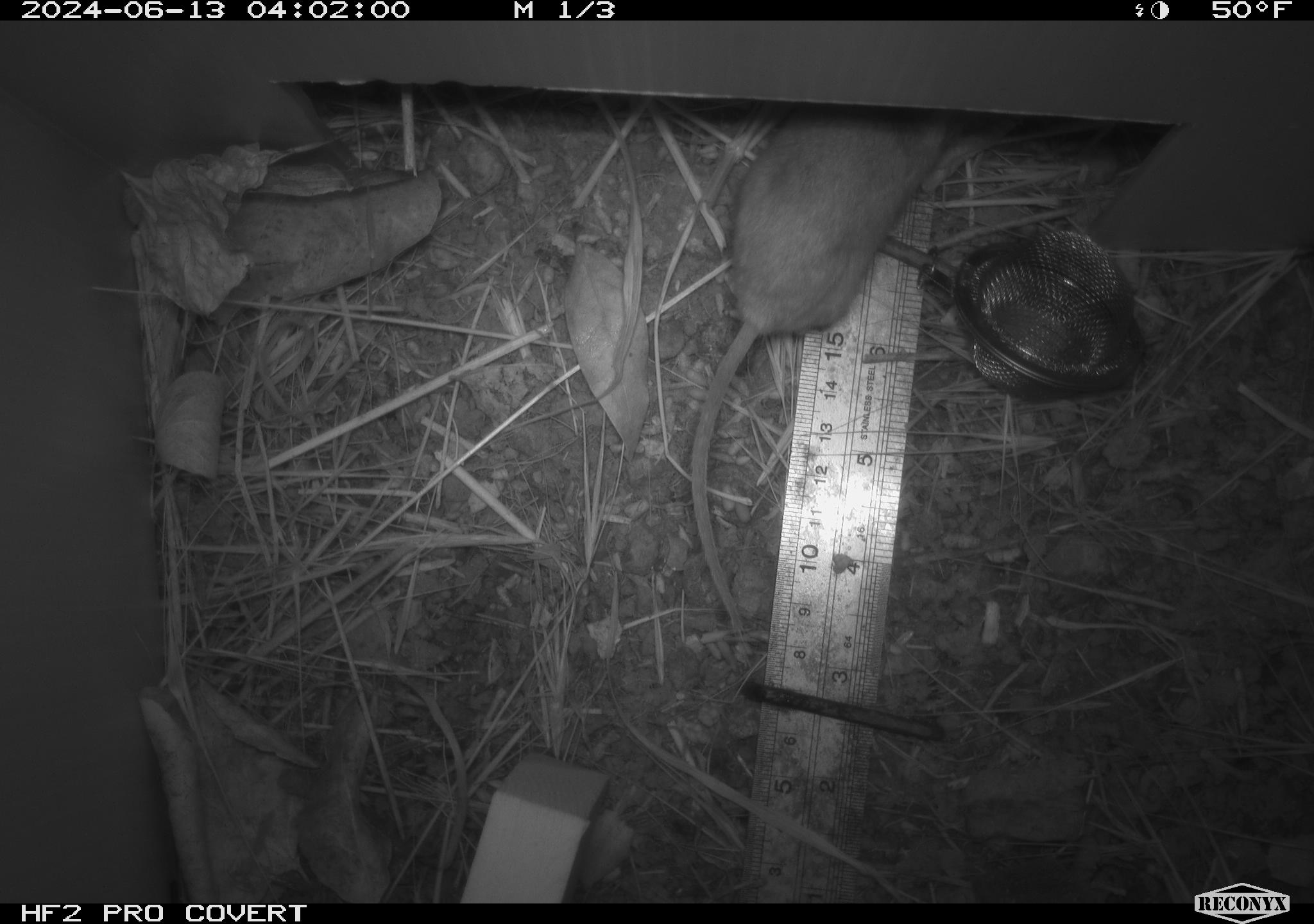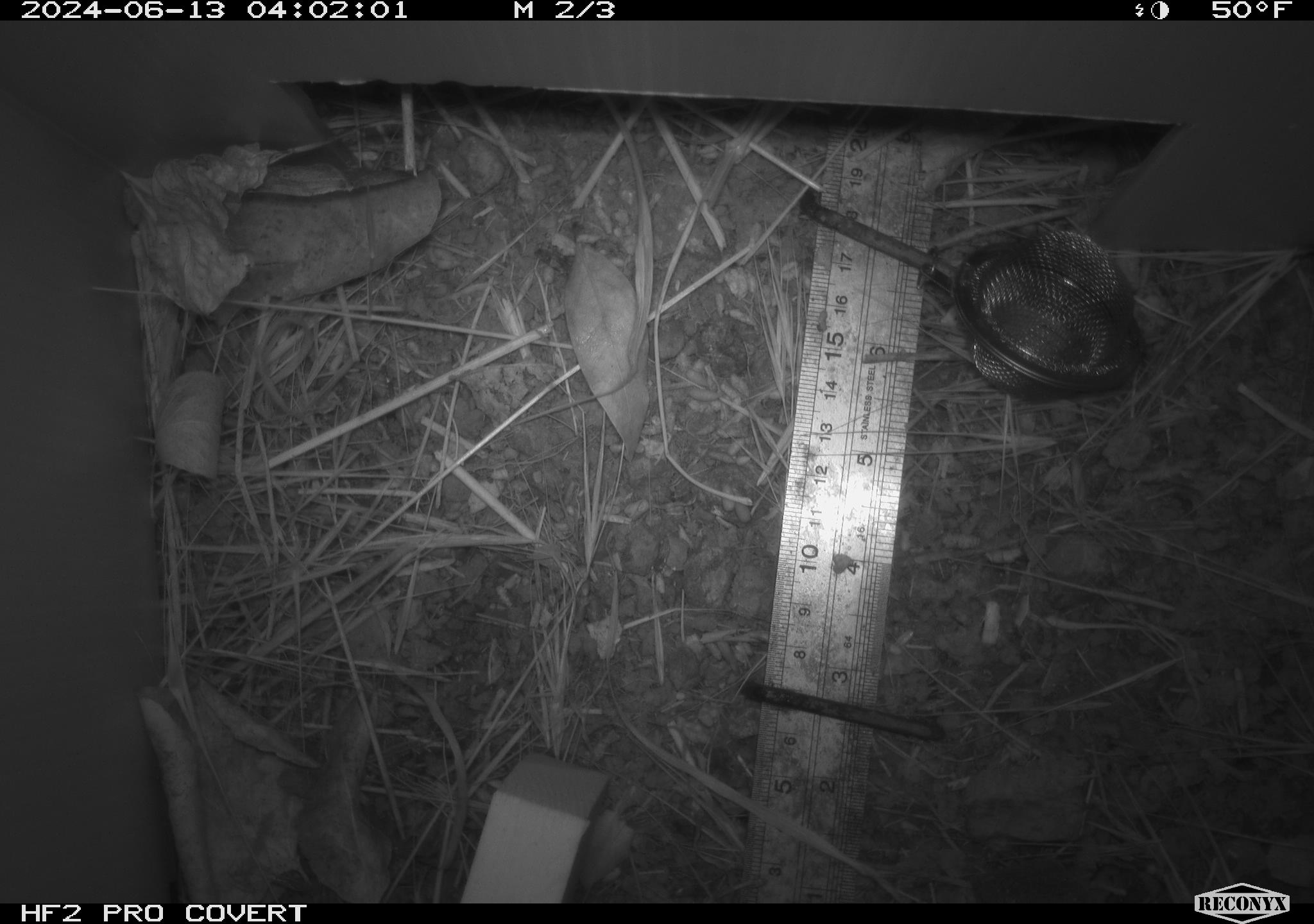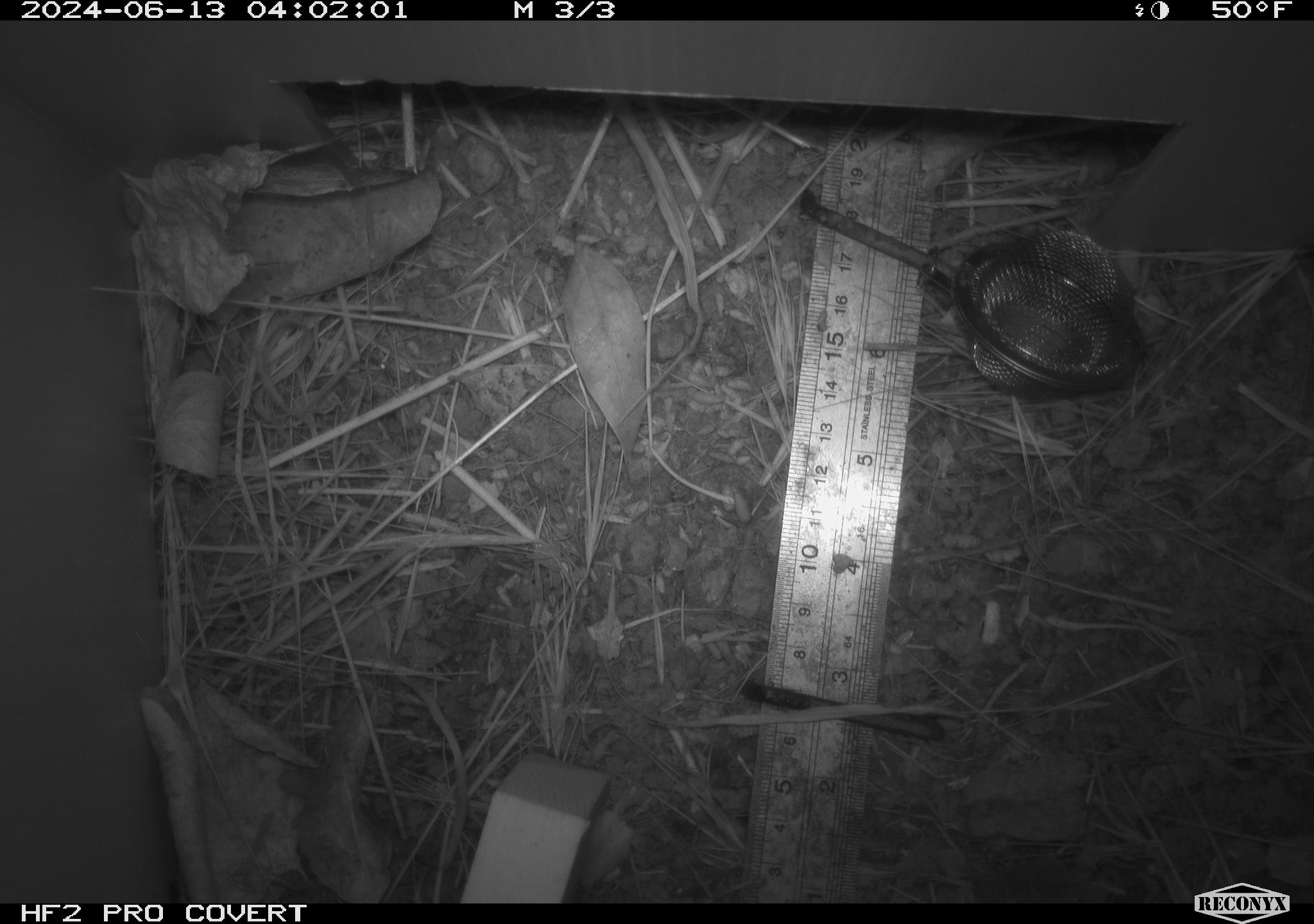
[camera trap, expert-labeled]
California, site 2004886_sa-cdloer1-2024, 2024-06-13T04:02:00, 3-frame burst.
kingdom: Animalia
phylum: Chordata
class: Mammalia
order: Rodentia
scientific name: Rodentia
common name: mouse species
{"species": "mouse species (Rodentia)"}